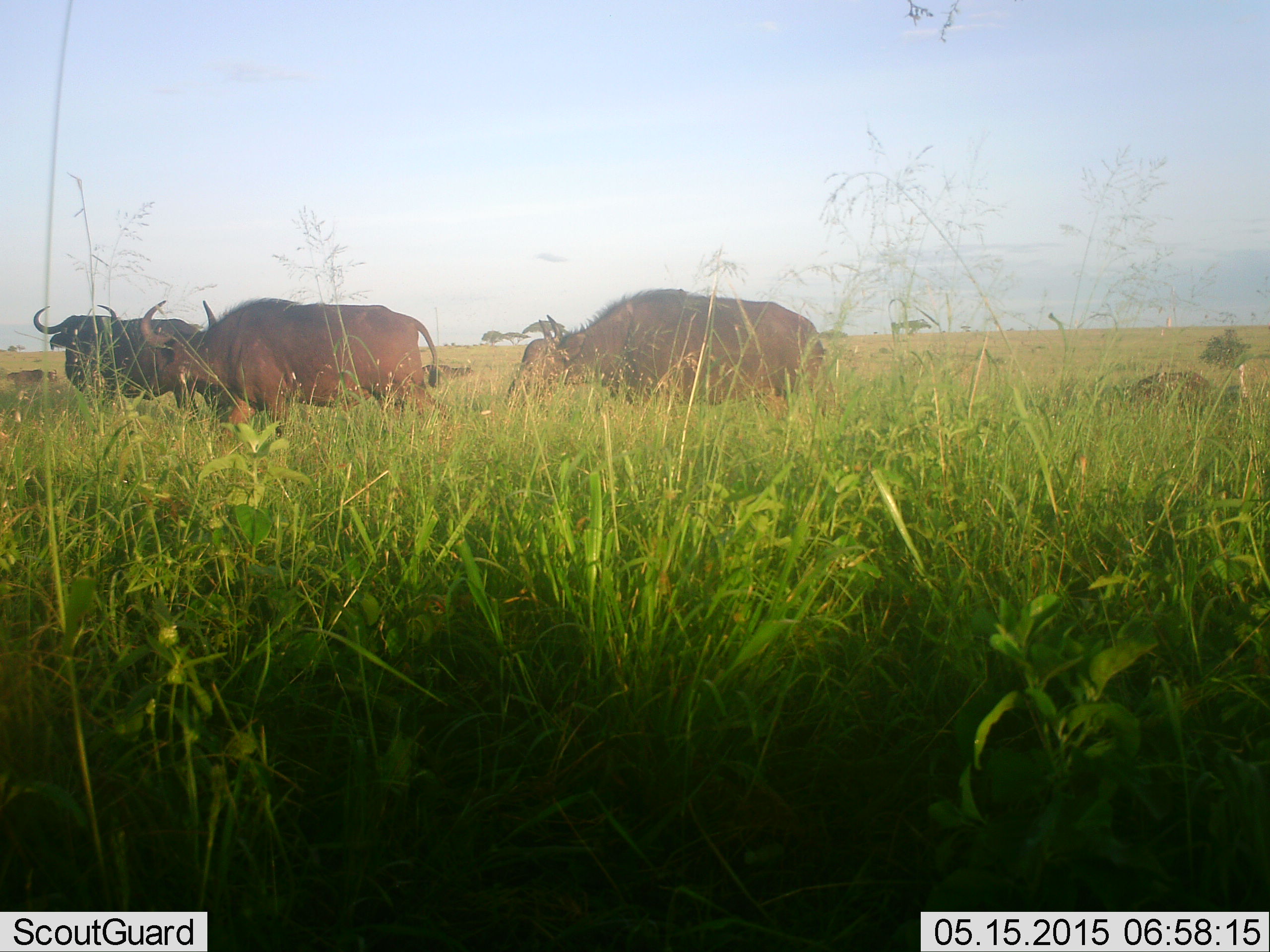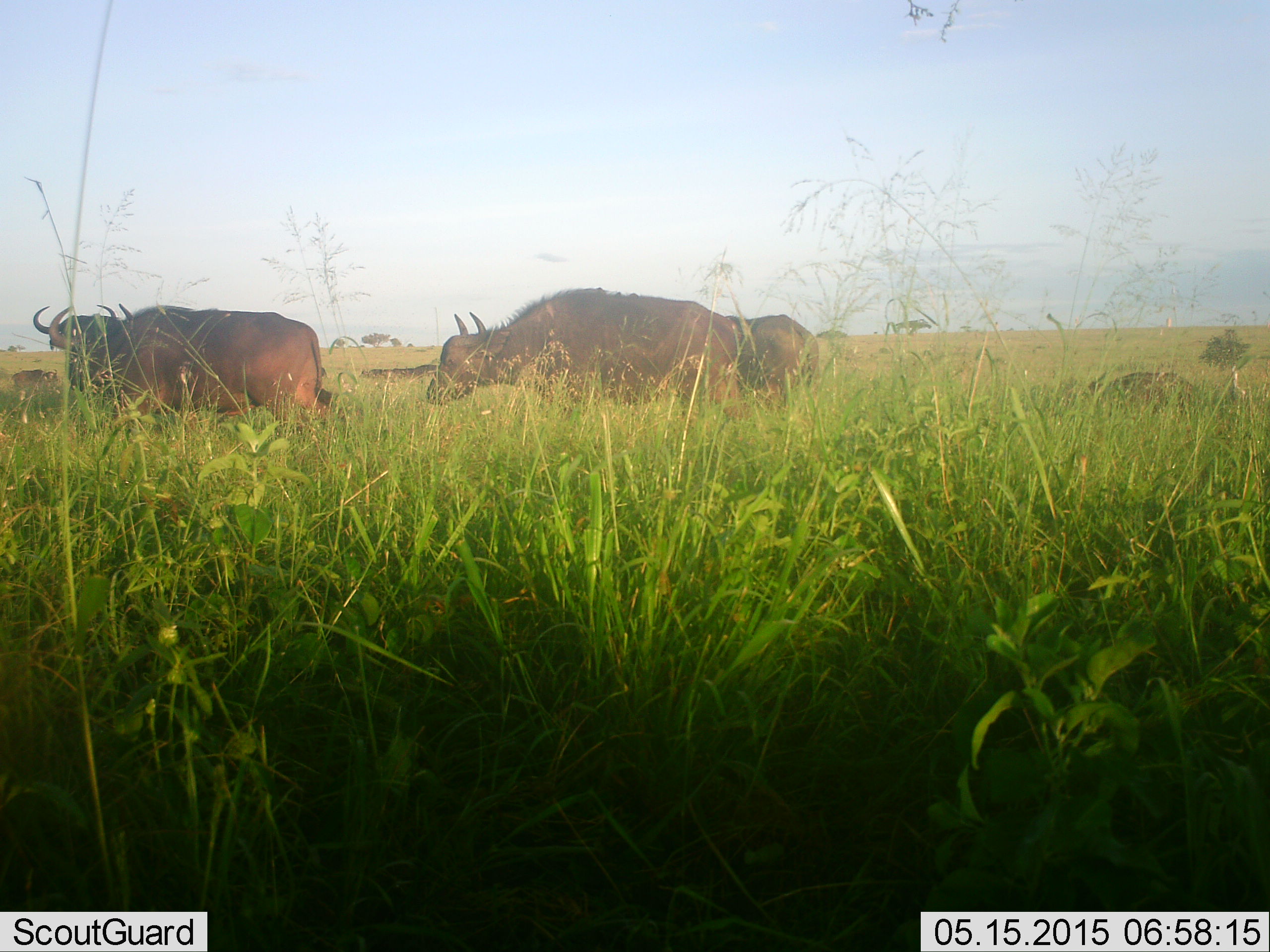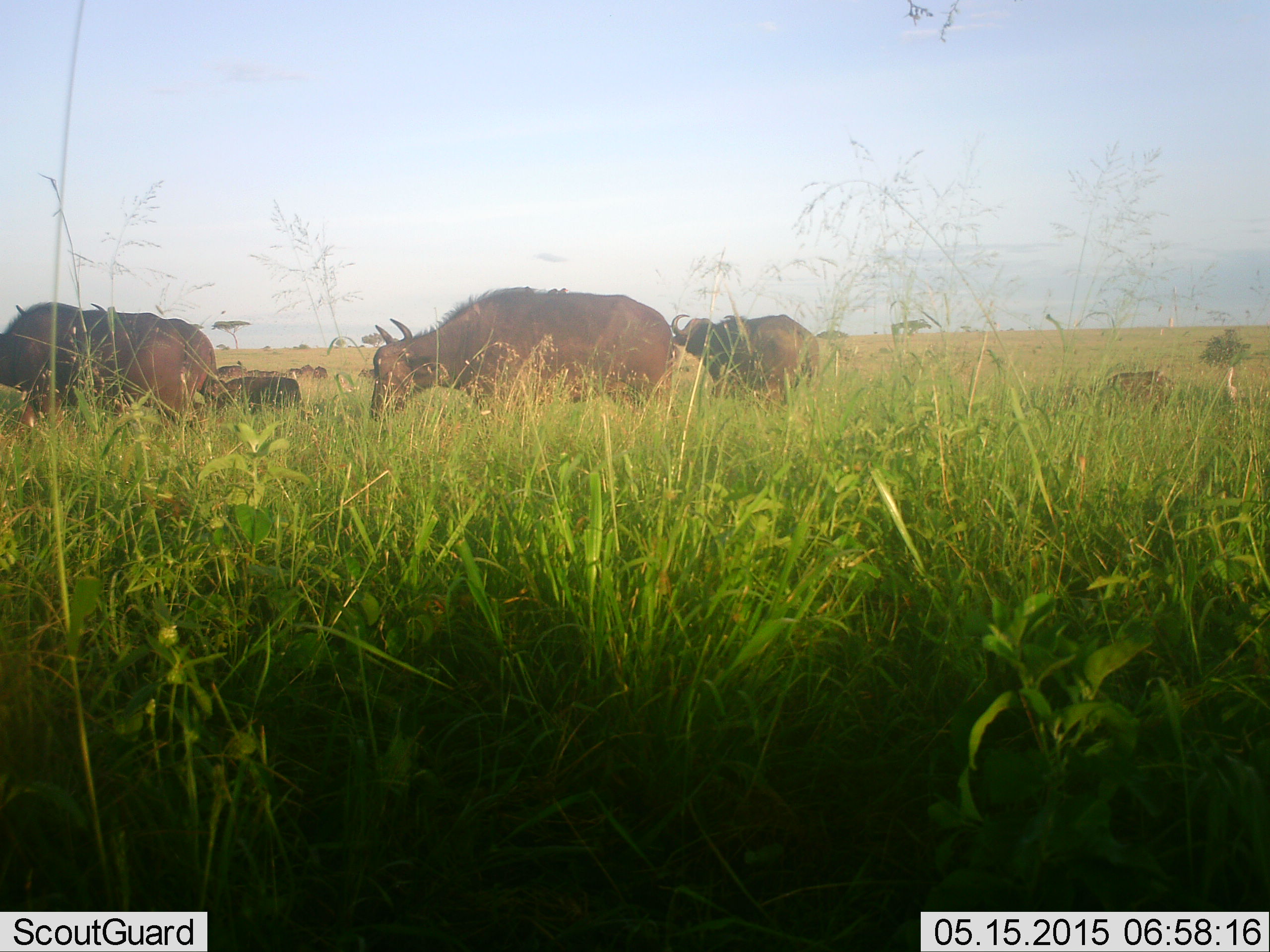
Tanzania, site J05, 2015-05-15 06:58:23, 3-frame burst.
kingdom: Animalia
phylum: Chordata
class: Mammalia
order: Artiodactyla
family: Bovidae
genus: Syncerus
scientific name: Syncerus caffer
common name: cape buffalo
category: buffalo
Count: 6.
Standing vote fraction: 40%.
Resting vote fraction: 0%.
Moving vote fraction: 100%.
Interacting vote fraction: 0%.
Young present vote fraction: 30%.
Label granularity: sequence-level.